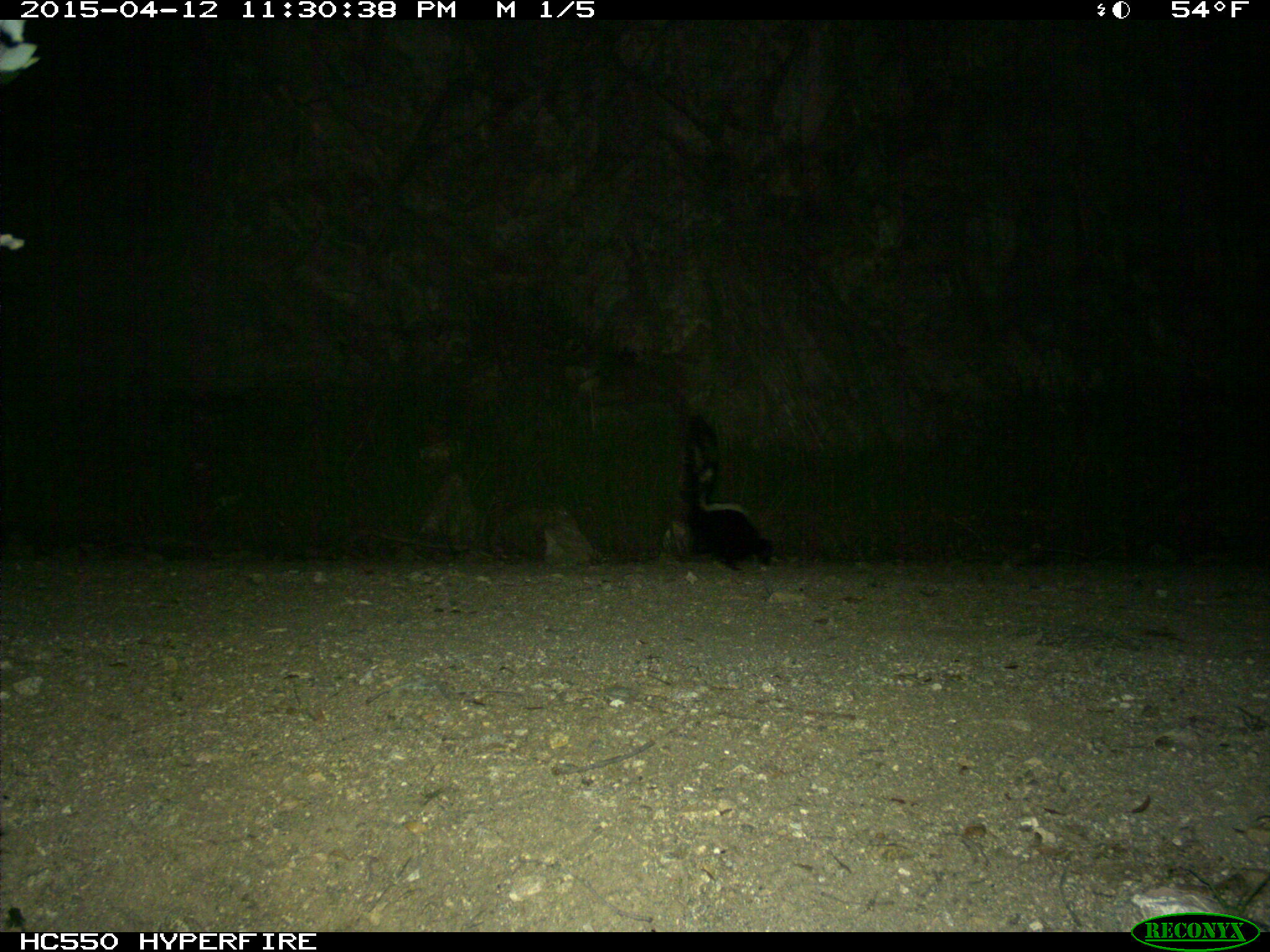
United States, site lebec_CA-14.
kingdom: Animalia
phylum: Chordata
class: Mammalia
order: Carnivora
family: Mephitidae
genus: Mephitis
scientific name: Mephitis mephitis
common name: striped skunk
Mephitis mephitis (striped skunk).